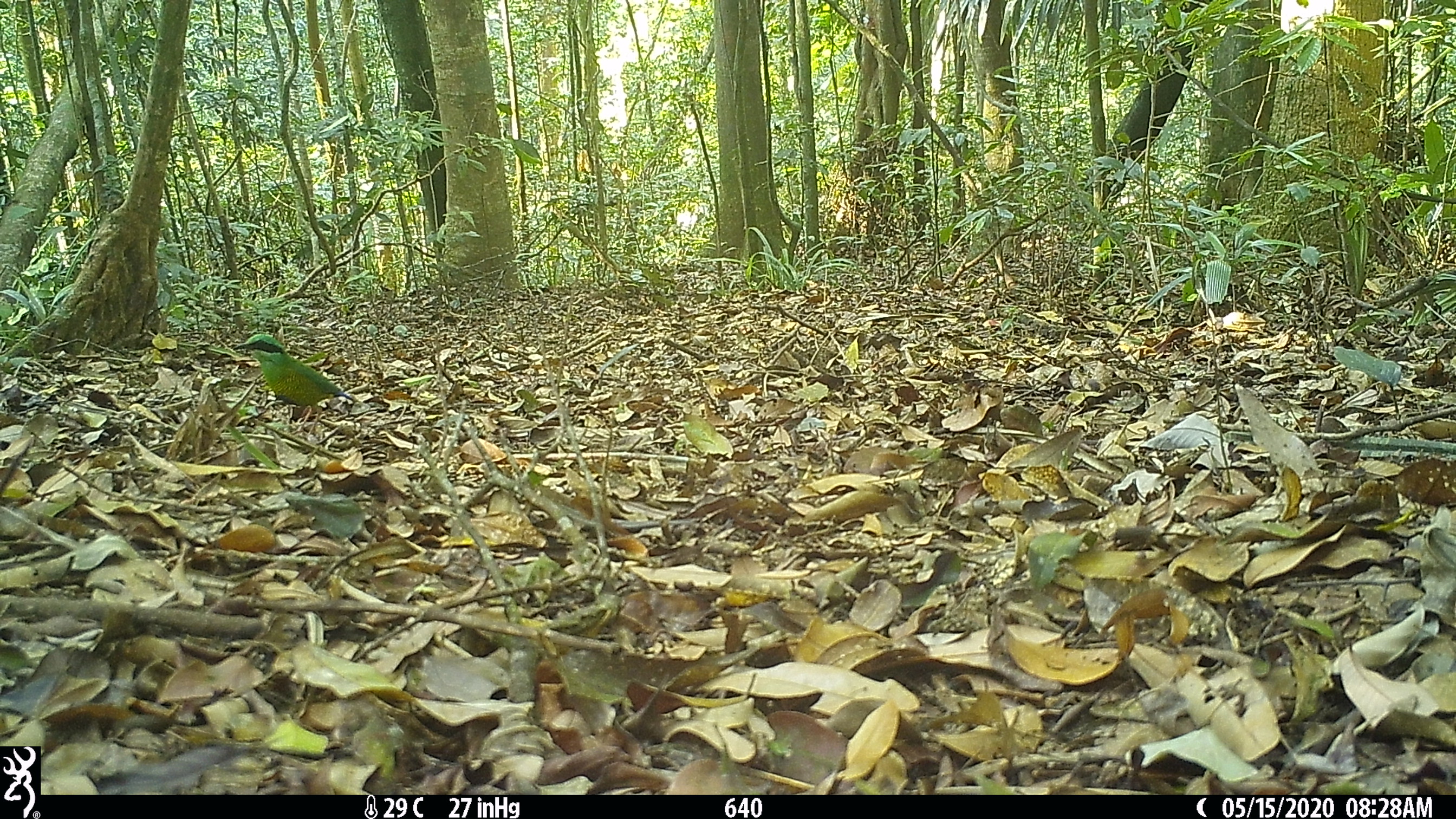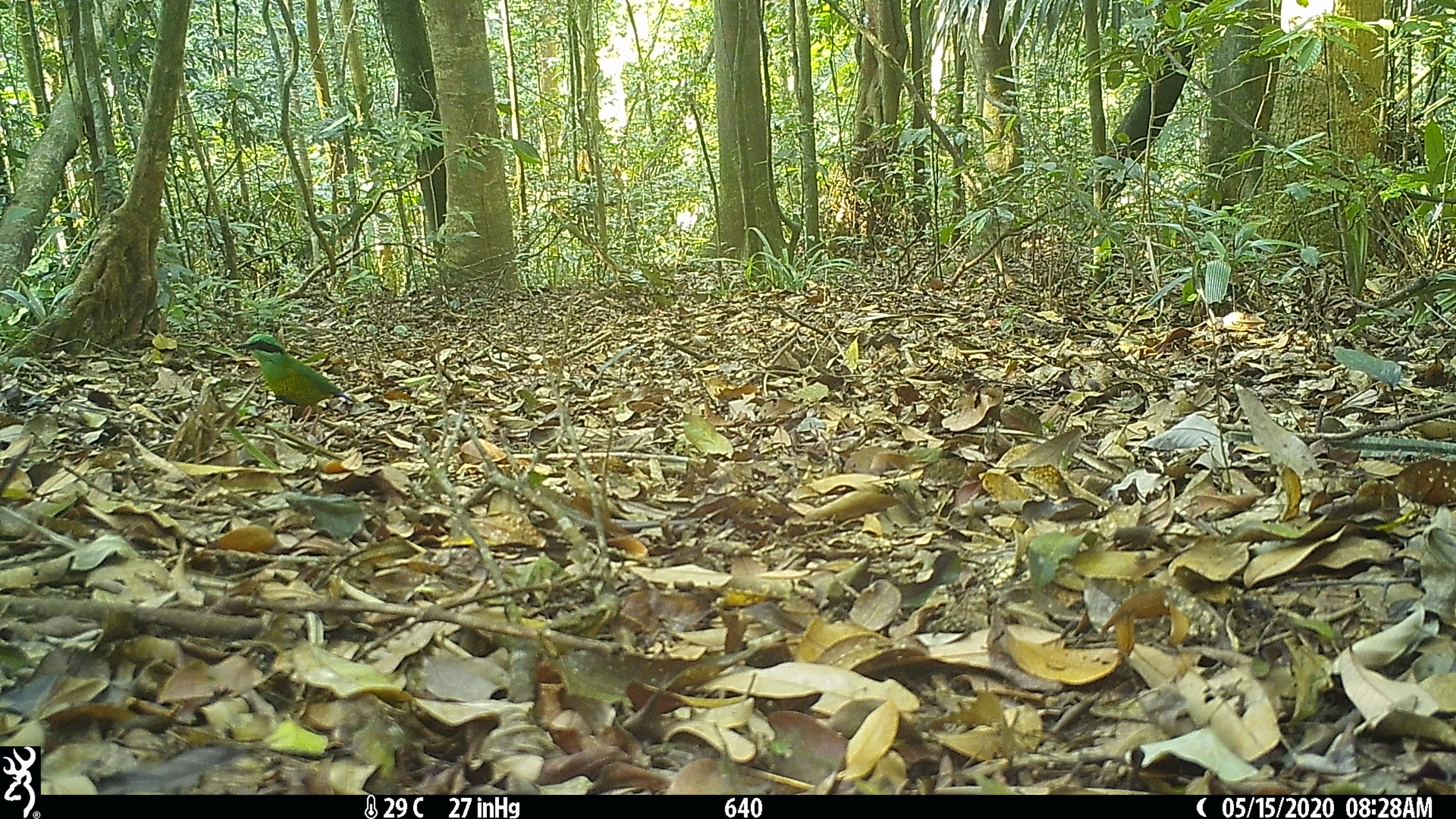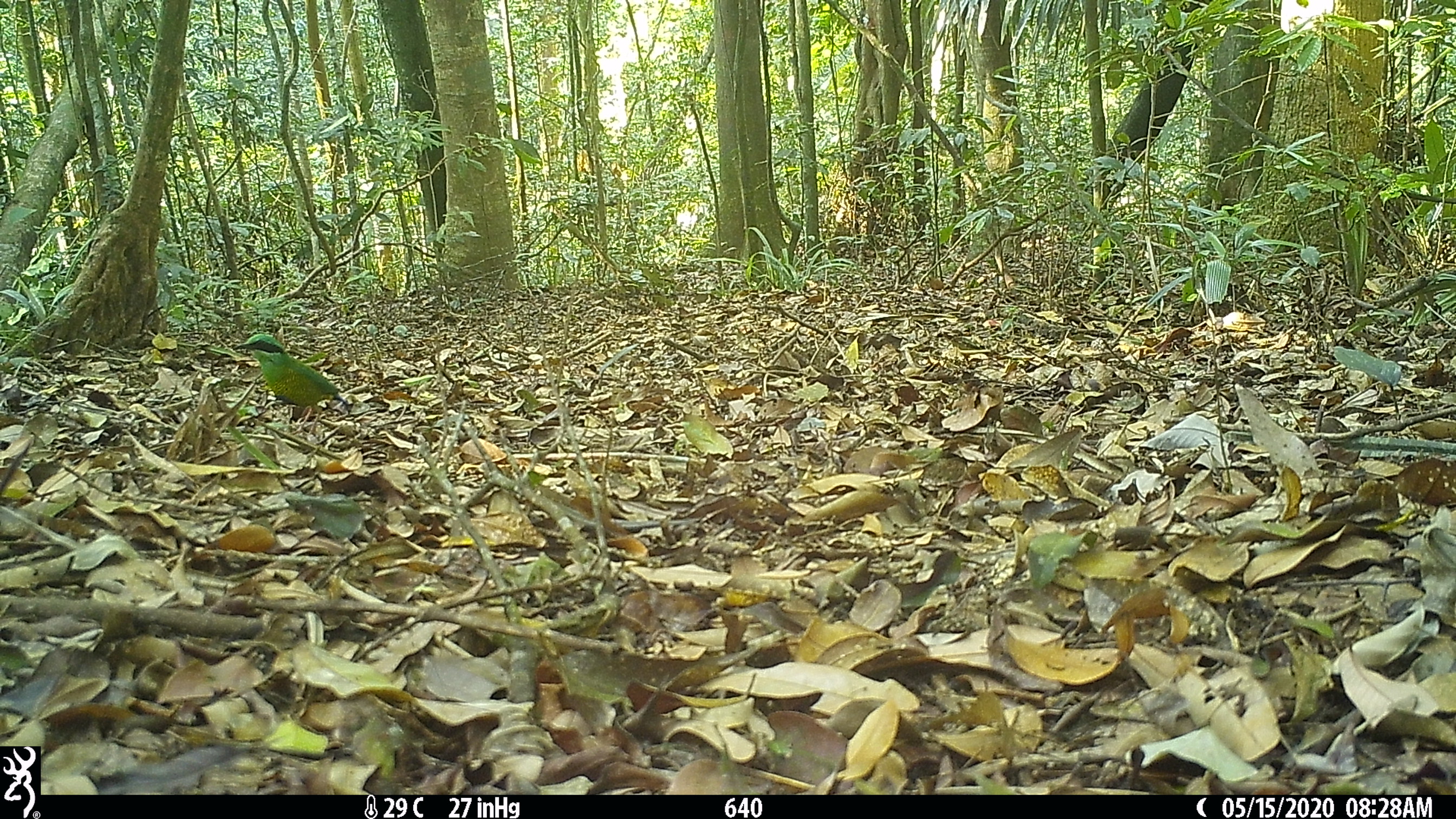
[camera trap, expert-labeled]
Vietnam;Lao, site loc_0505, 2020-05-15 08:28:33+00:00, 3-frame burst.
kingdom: Animalia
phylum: Chordata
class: Aves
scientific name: Aves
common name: bird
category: unidentified bird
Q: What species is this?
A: Unidentified bird (bird) (Aves).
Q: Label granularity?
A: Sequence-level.